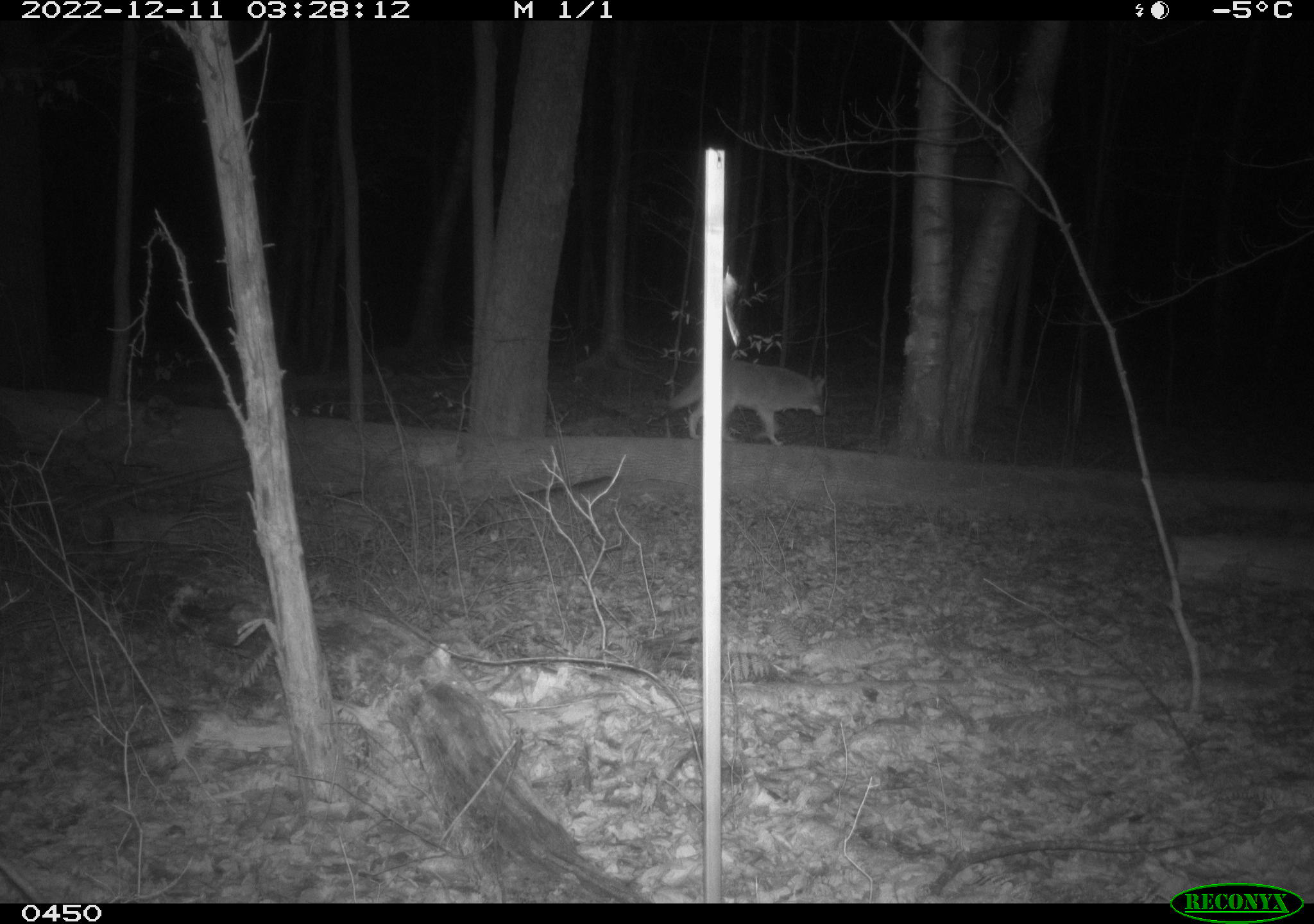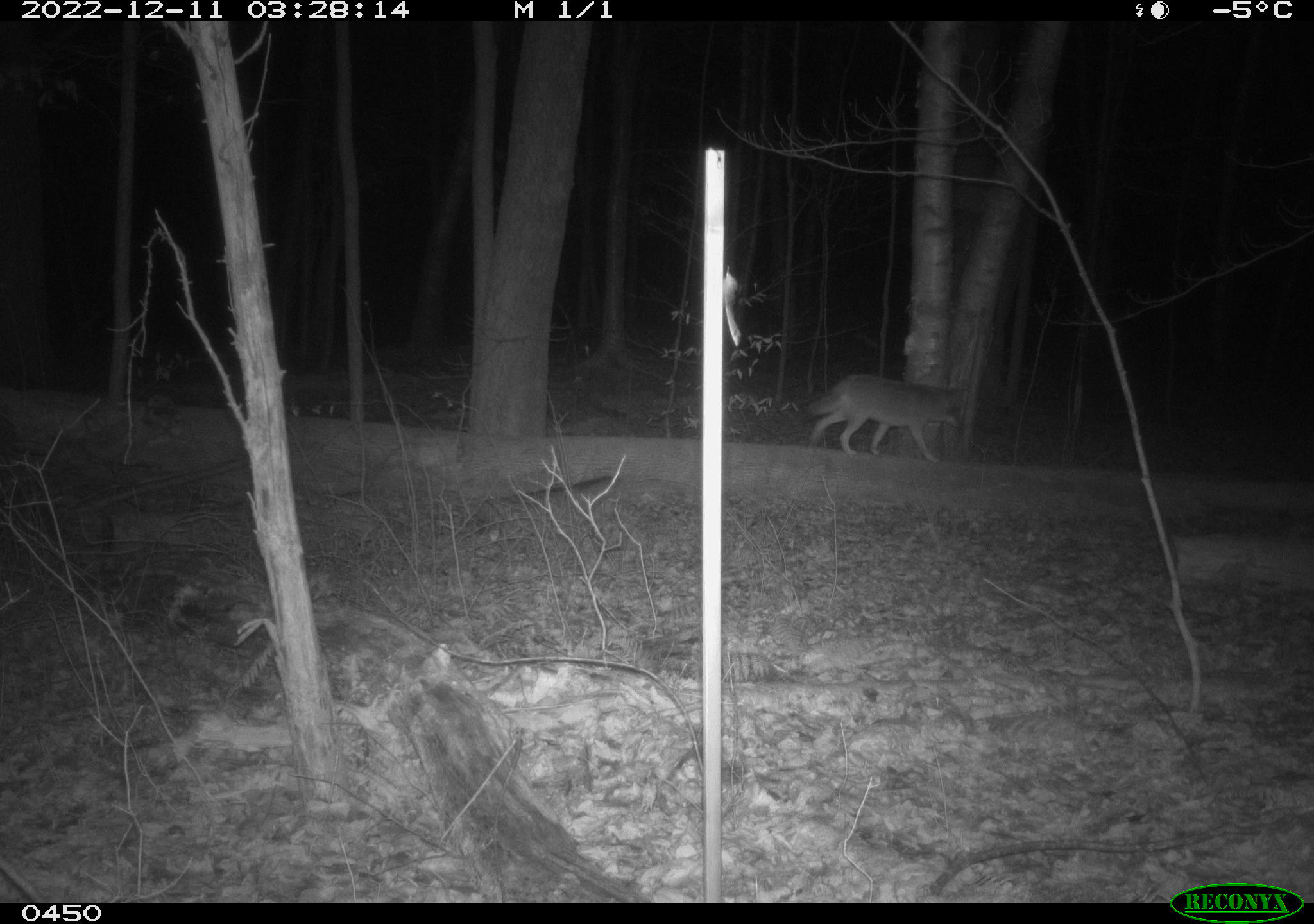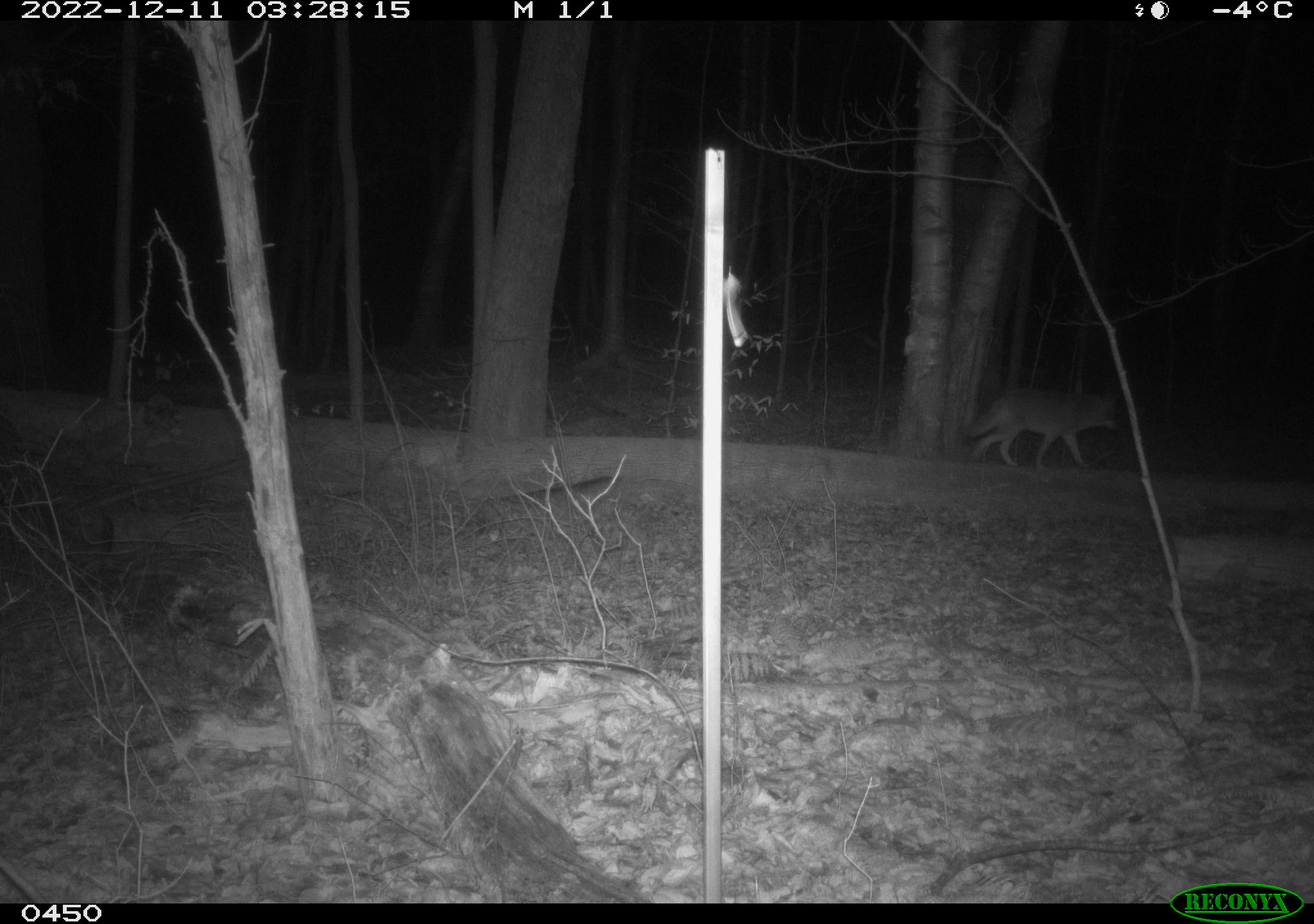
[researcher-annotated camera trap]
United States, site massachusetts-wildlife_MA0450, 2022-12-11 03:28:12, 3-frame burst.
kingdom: Animalia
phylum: Chordata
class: Mammalia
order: Carnivora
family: Canidae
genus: Canis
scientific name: Canis latrans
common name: coyote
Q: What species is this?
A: Coyote (Canis latrans).